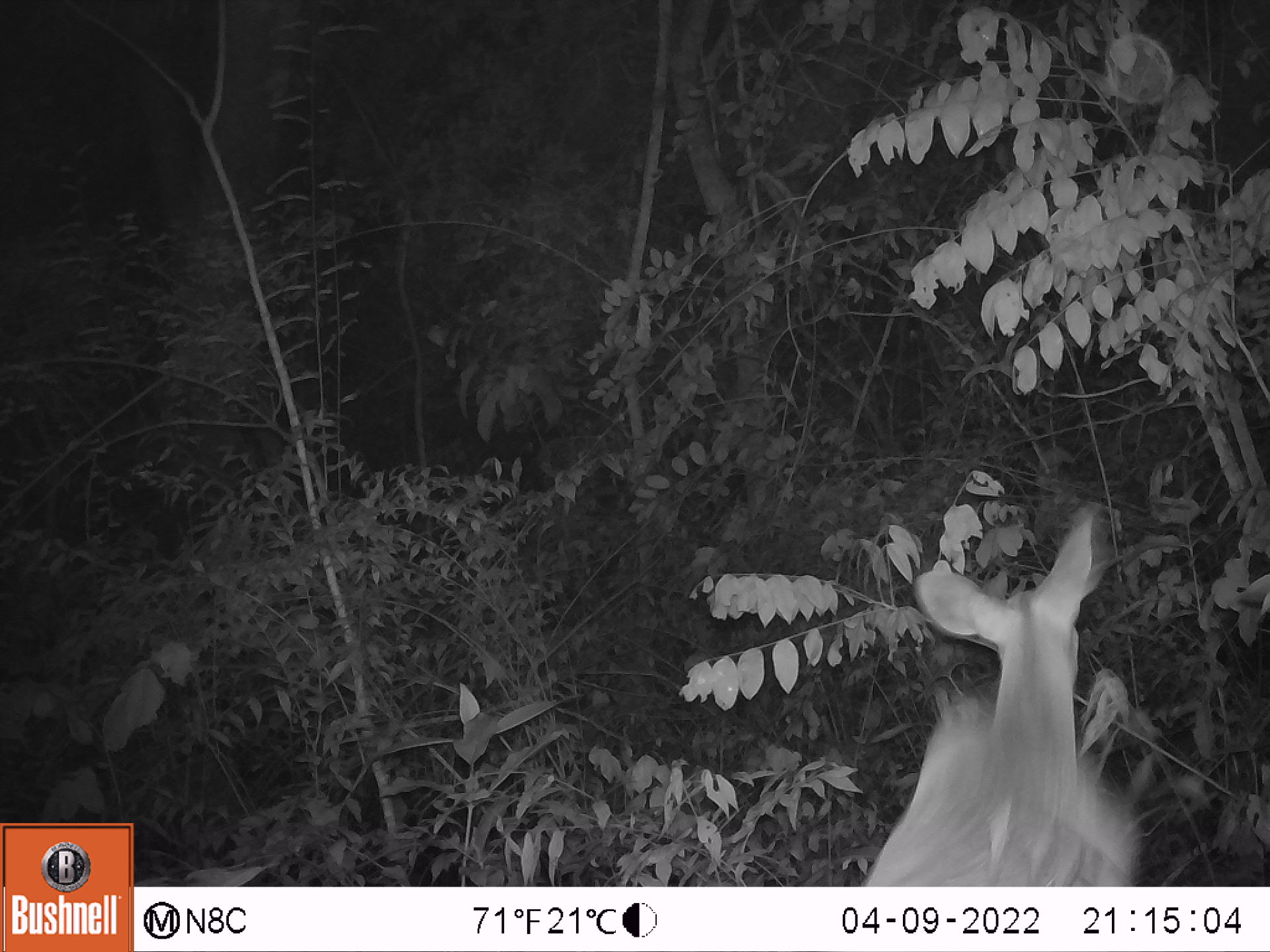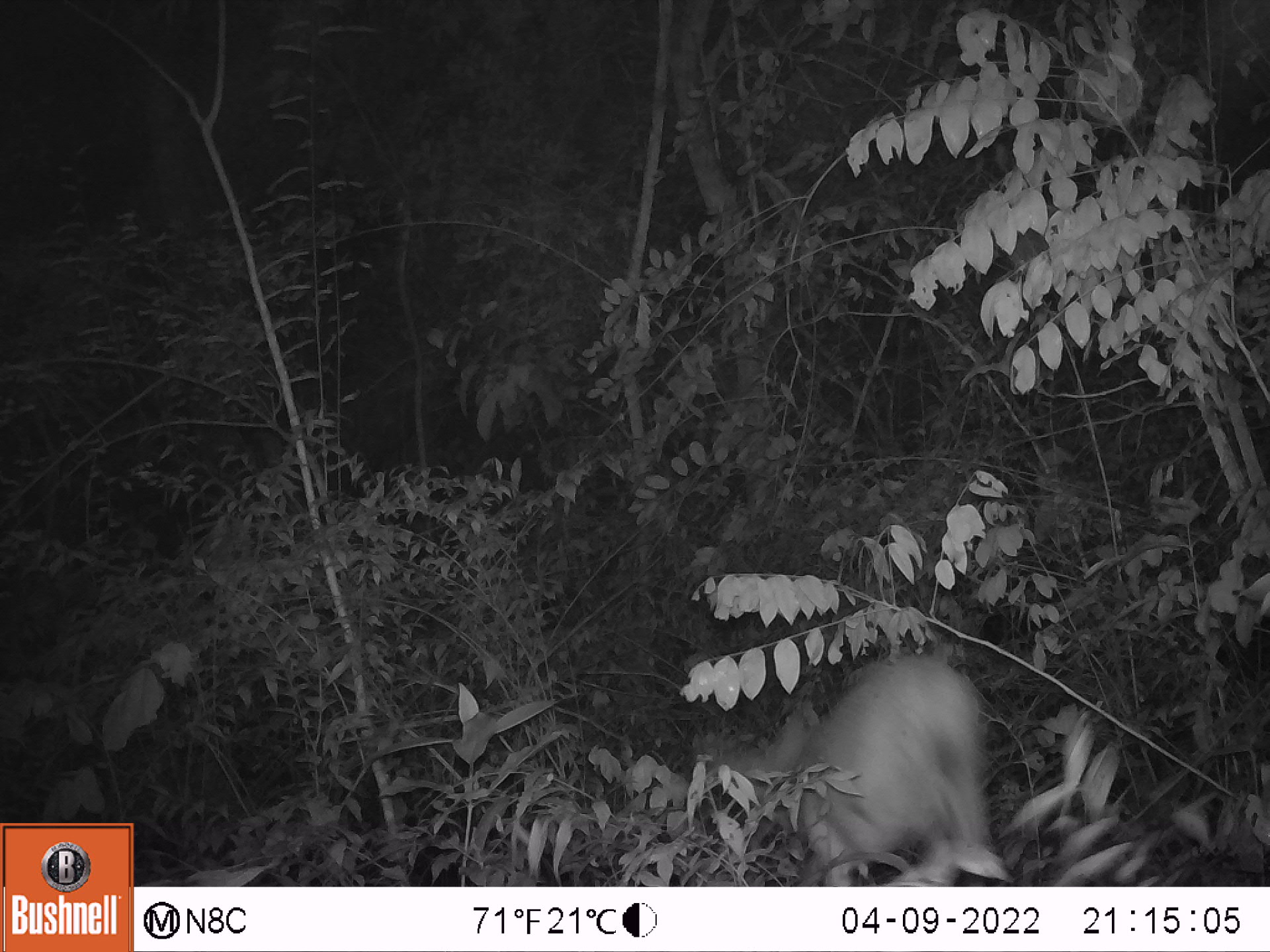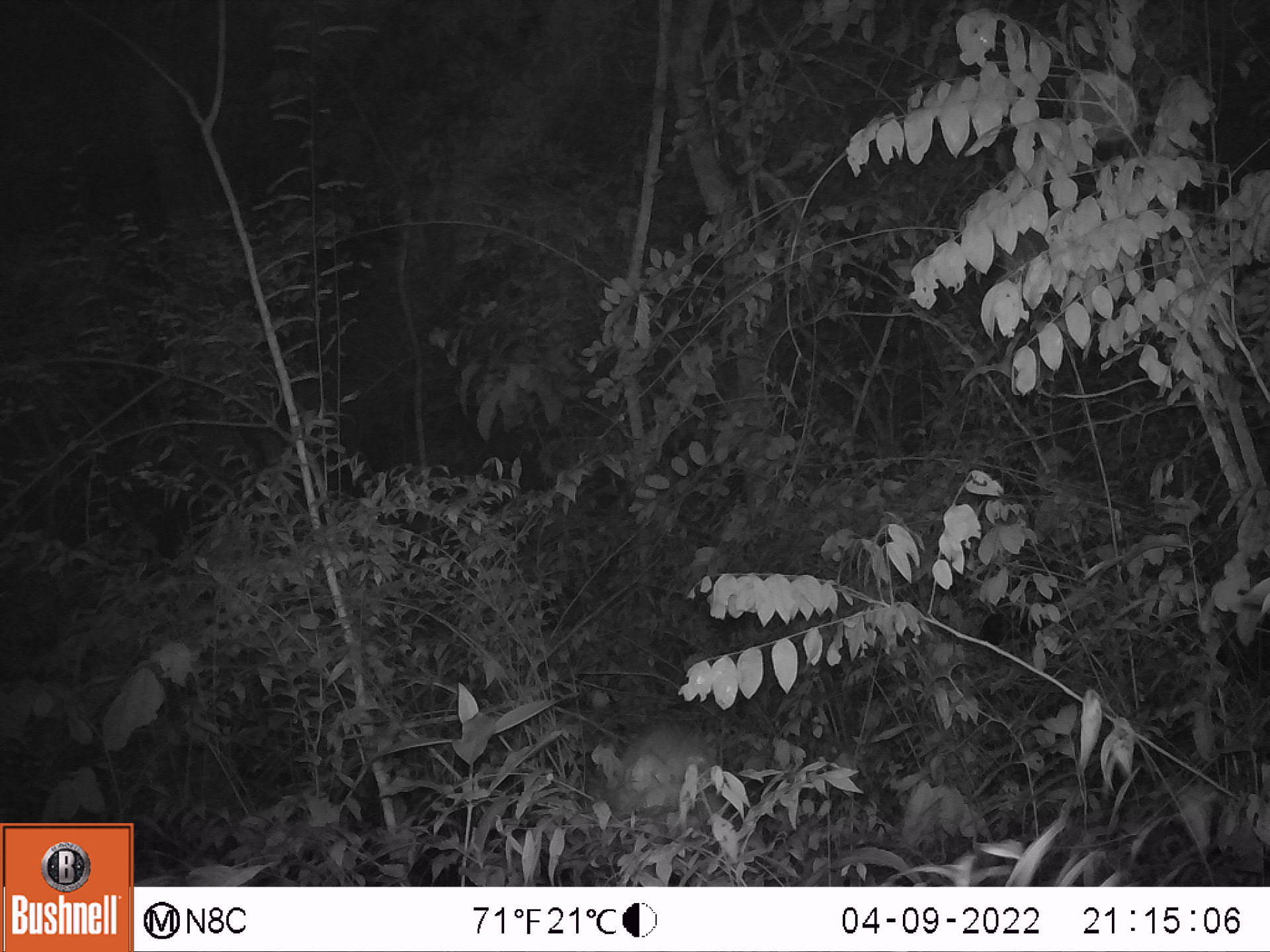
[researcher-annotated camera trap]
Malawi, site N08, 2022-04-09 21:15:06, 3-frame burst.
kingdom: Animalia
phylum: Chordata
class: Mammalia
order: Artiodactyla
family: Bovidae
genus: Tragelaphus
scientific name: Tragelaphus sylvaticus sylvaticus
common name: cape bushbuck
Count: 1.